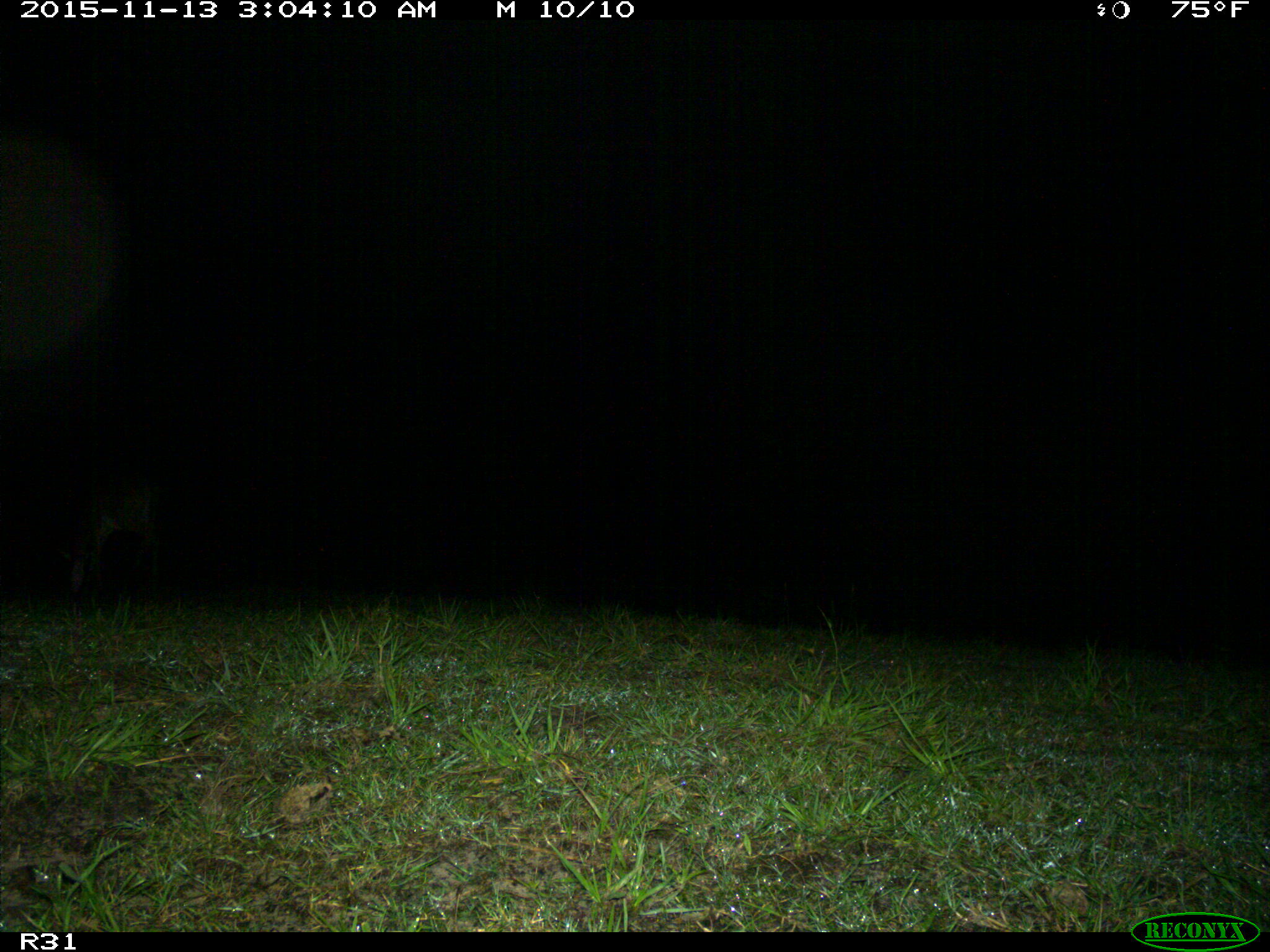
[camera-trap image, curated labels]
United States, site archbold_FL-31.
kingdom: Animalia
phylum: Chordata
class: Mammalia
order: Artiodactyla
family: Cervidae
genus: Odocoileus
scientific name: Odocoileus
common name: deer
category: unidentified deer